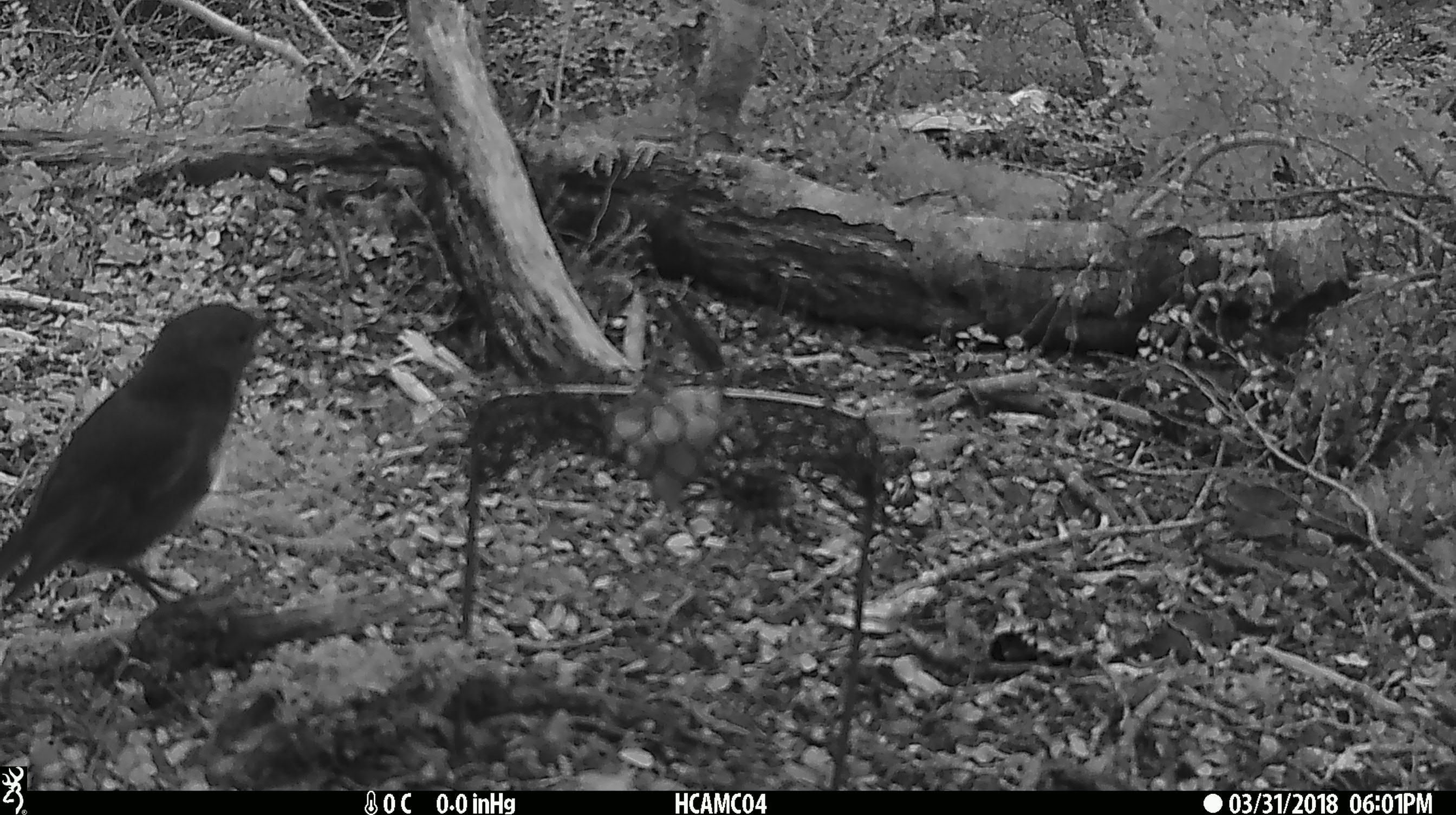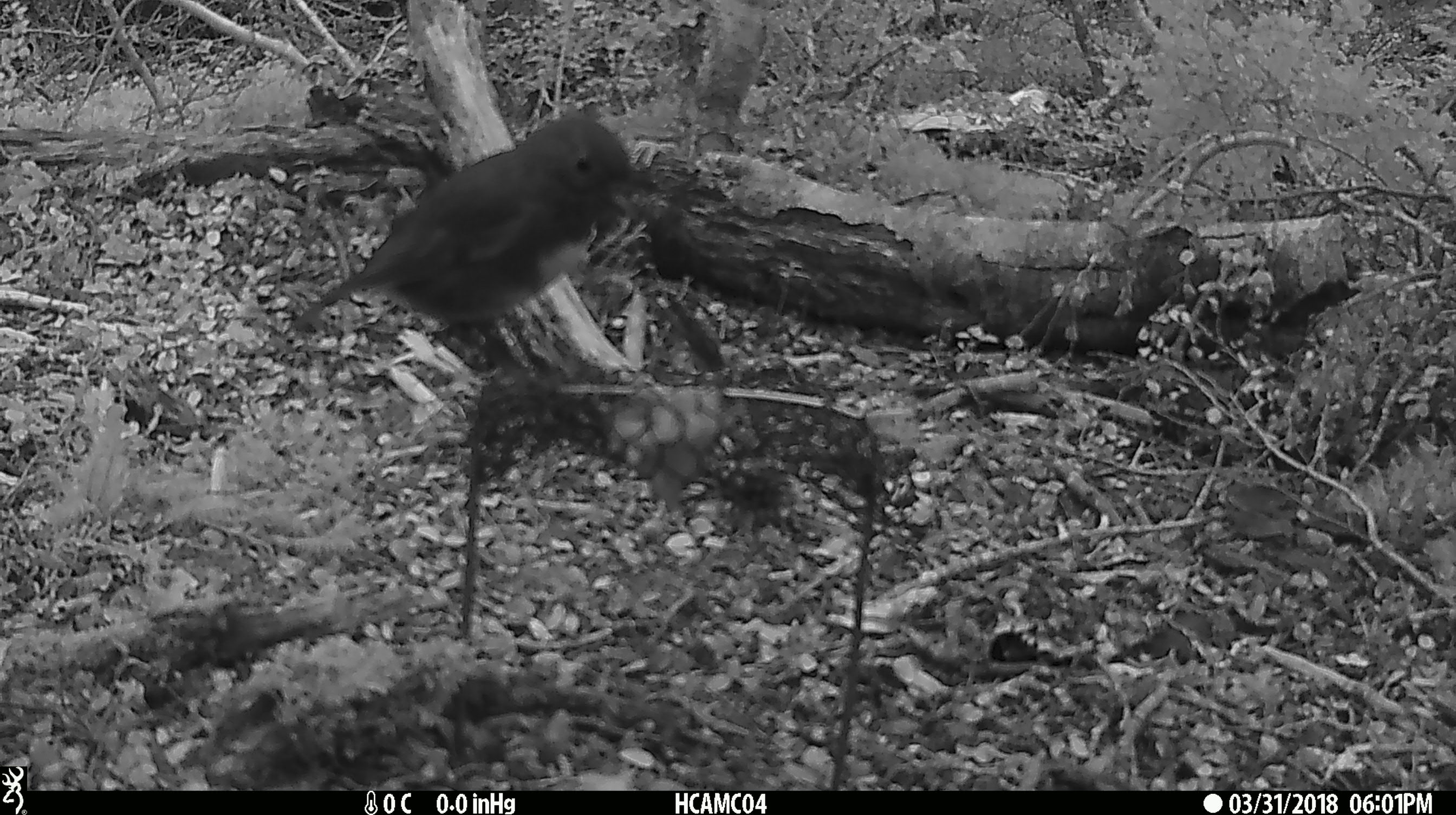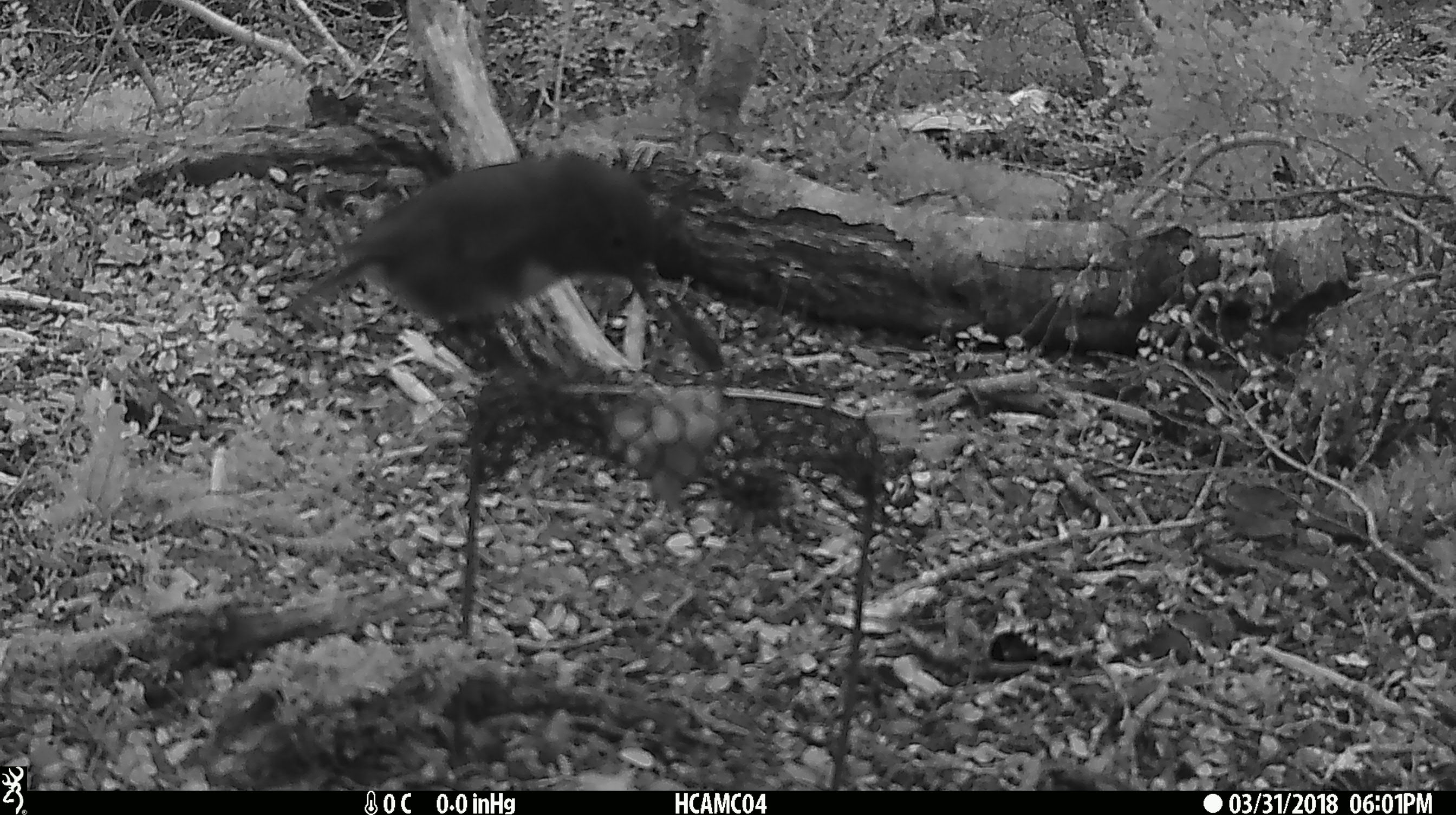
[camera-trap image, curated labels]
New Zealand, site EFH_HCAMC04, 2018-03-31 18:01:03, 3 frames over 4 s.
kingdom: Animalia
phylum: Chordata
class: Aves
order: Passeriformes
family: Petroicidae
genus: Petroica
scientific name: Petroica australis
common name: new zealand robin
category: robin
Robin (new zealand robin) (Petroica australis).